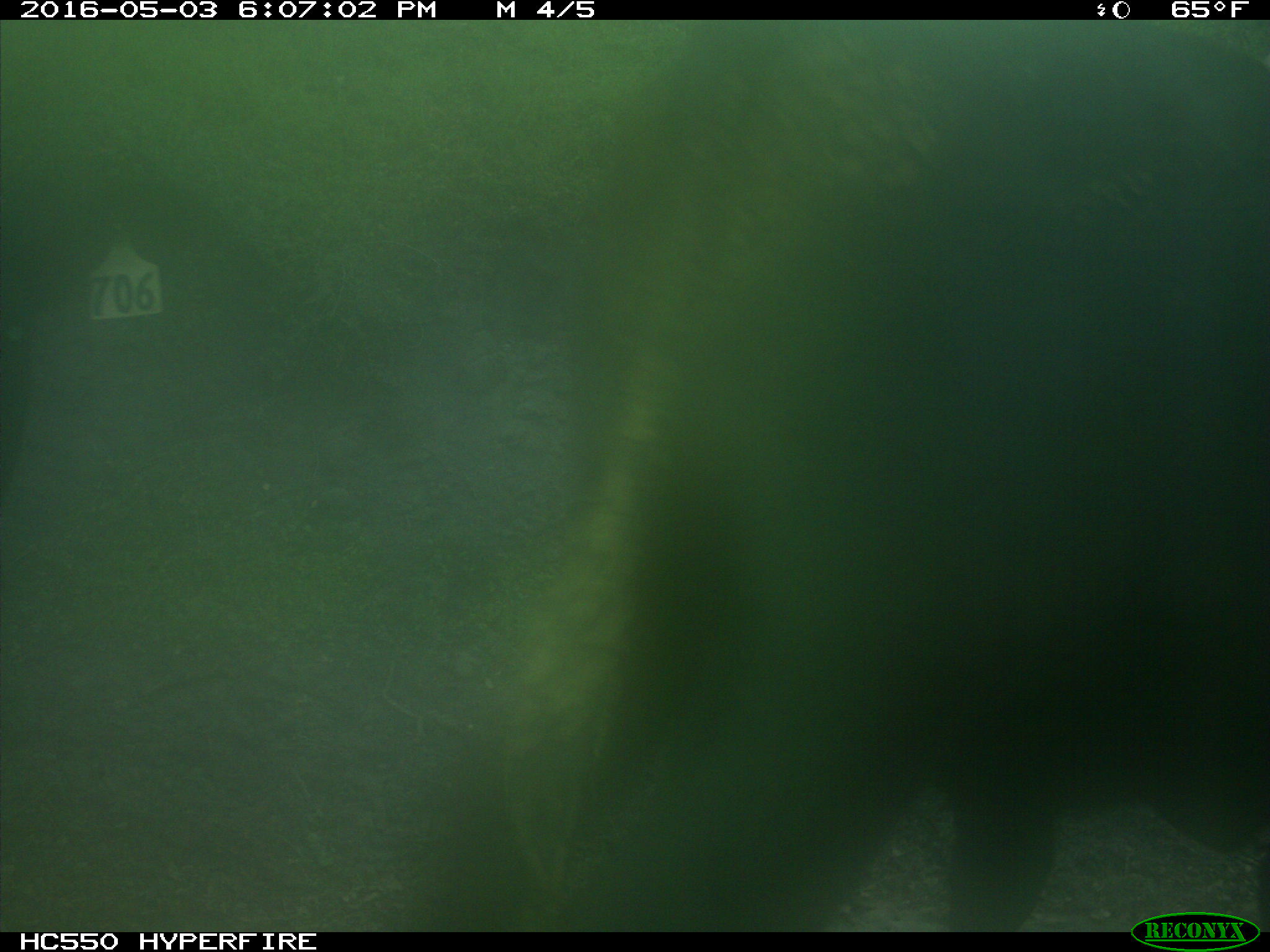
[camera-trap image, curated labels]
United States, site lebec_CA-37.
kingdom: Animalia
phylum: Chordata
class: Mammalia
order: Artiodactyla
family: Bovidae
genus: Bos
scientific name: Bos taurus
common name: domestic cow